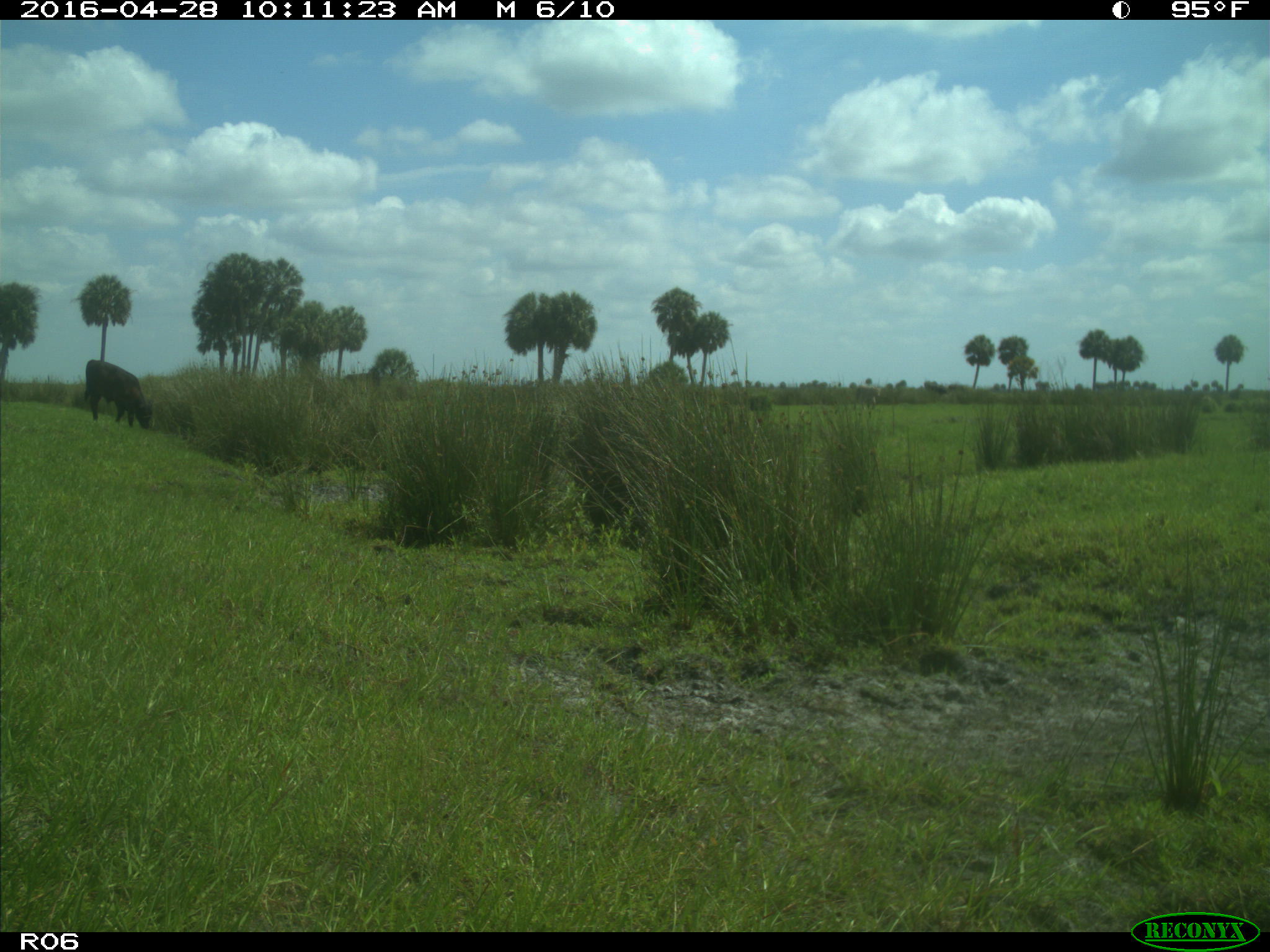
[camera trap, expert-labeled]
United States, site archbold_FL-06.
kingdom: Animalia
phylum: Chordata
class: Mammalia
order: Artiodactyla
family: Bovidae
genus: Bos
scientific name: Bos taurus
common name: domestic cow